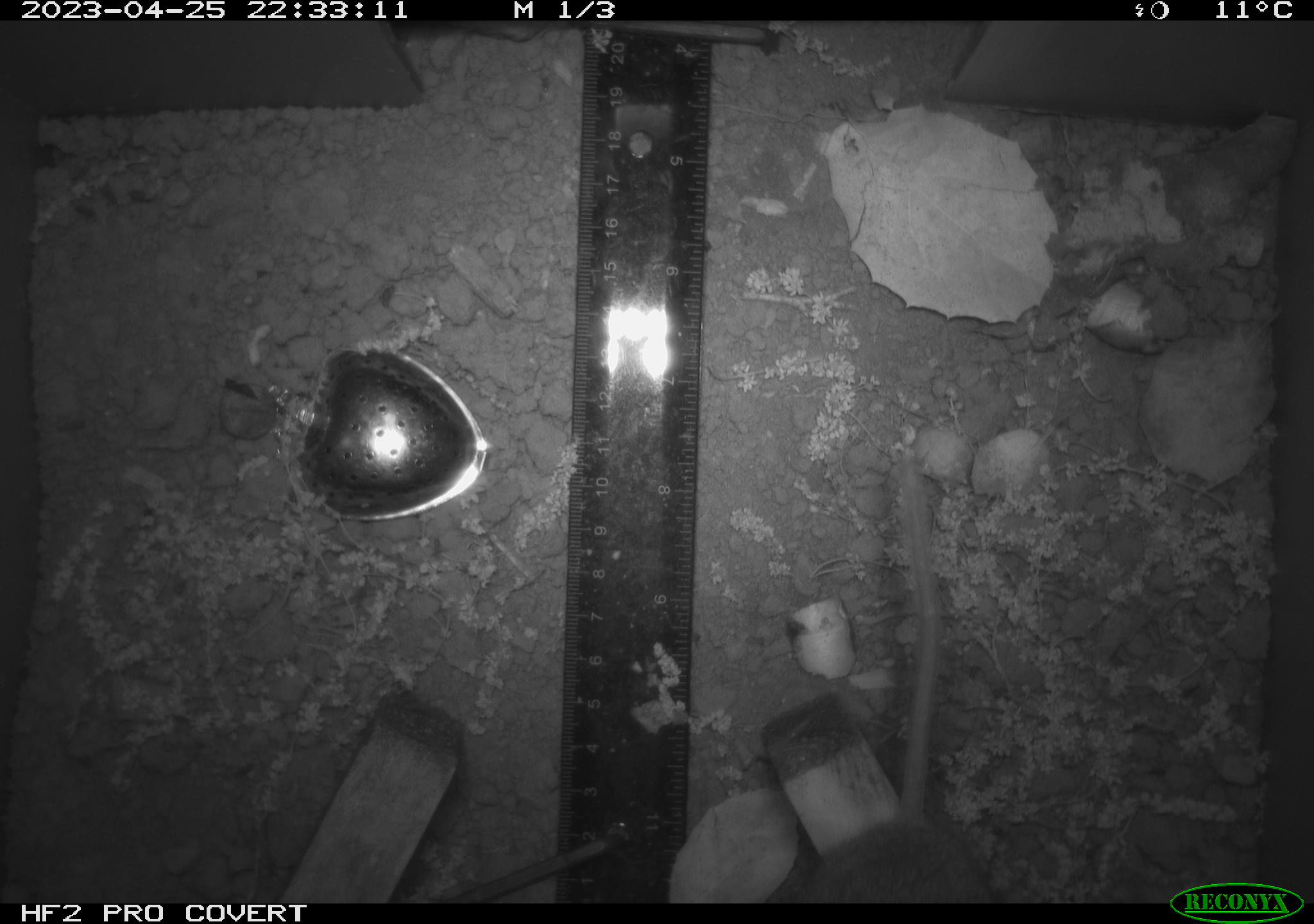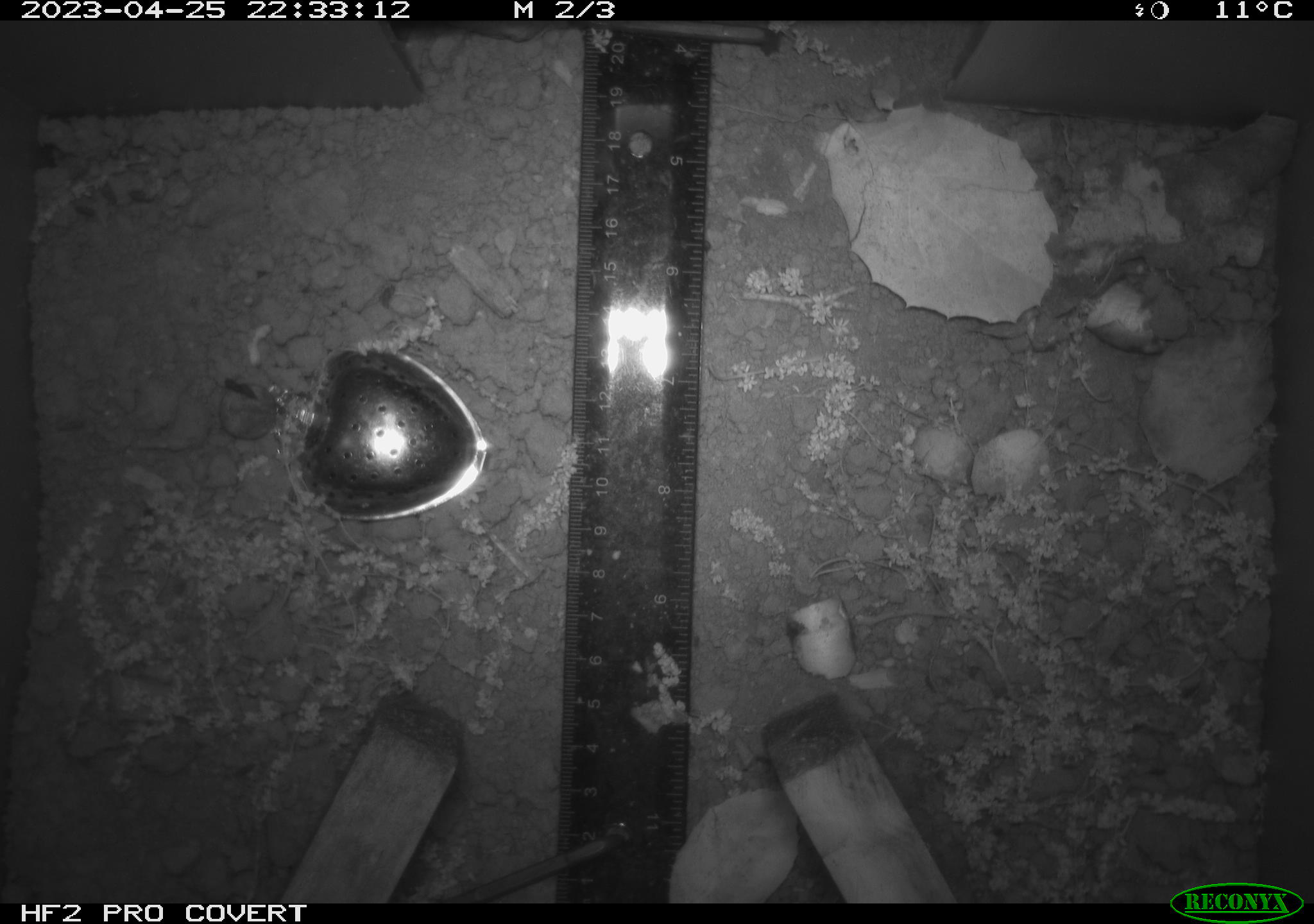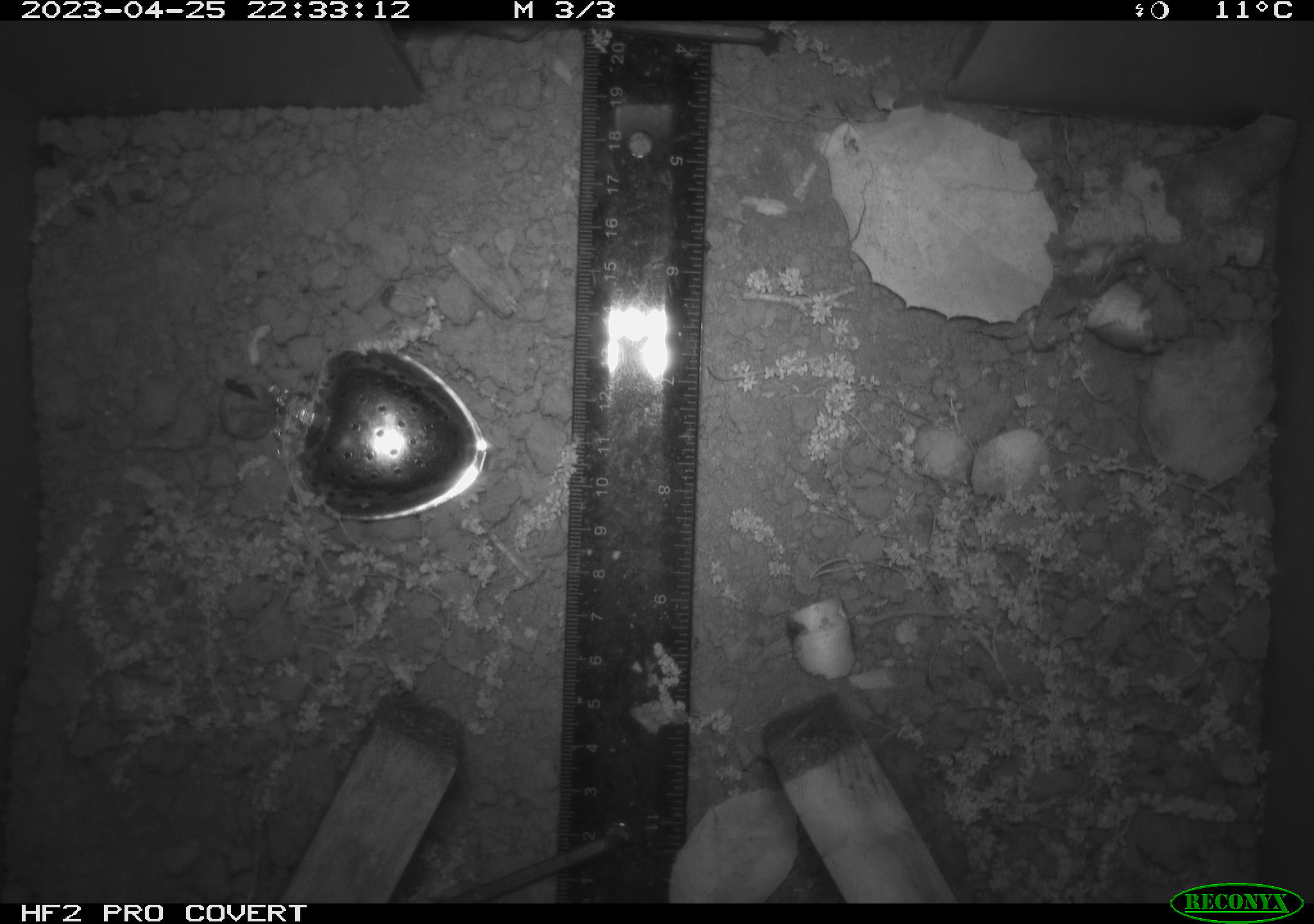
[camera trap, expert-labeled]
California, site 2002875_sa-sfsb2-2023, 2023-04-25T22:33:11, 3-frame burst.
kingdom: Animalia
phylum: Chordata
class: Mammalia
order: Rodentia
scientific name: Rodentia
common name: mouse species